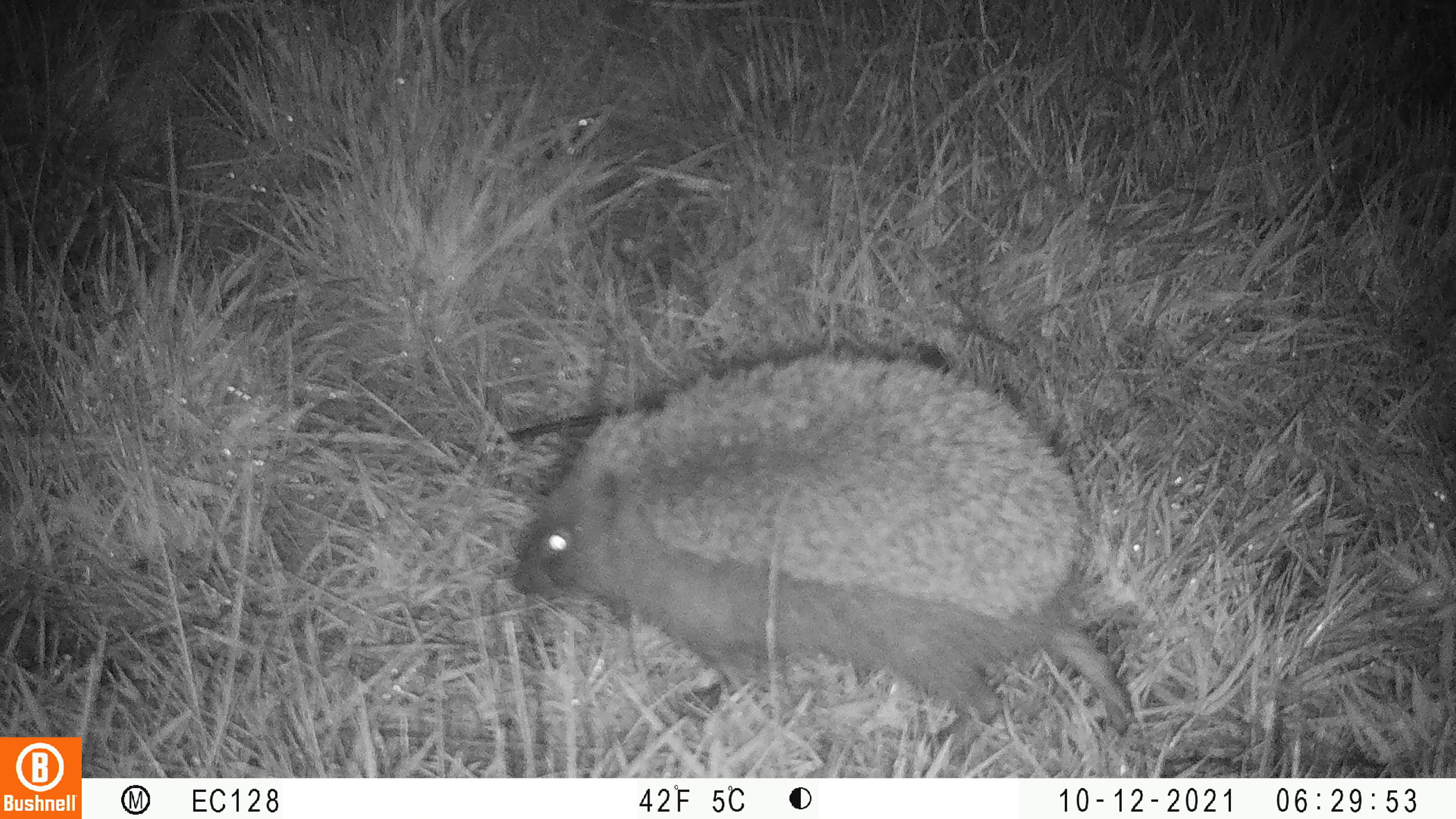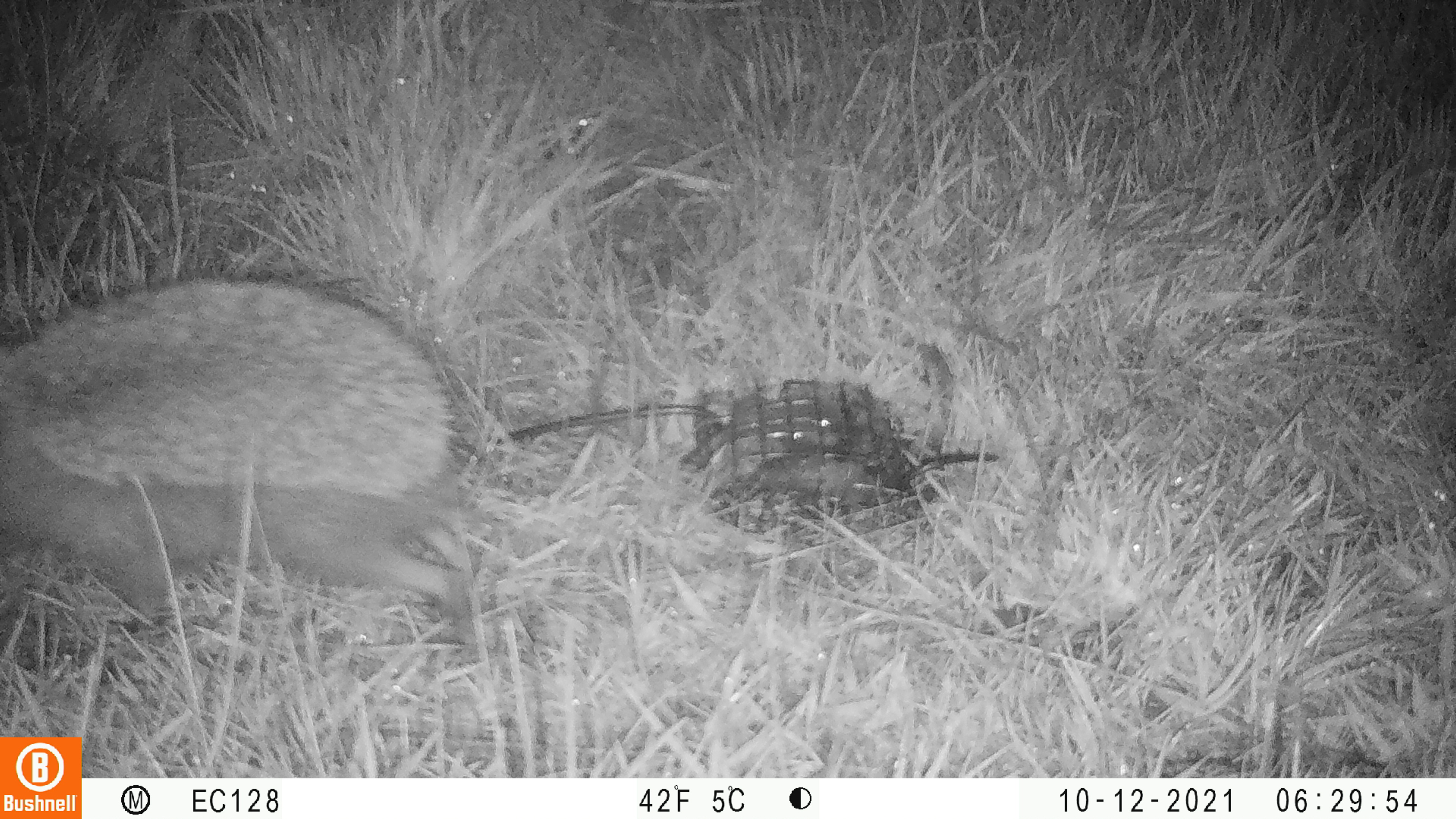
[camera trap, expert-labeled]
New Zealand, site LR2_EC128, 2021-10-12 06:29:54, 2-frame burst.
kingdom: Animalia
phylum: Chordata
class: Mammalia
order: Eulipotyphla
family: Erinaceidae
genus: Erinaceus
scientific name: Erinaceus europaeus europaeus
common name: european hedgehog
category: hedgehog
Hedgehog (european hedgehog) (Erinaceus europaeus europaeus).